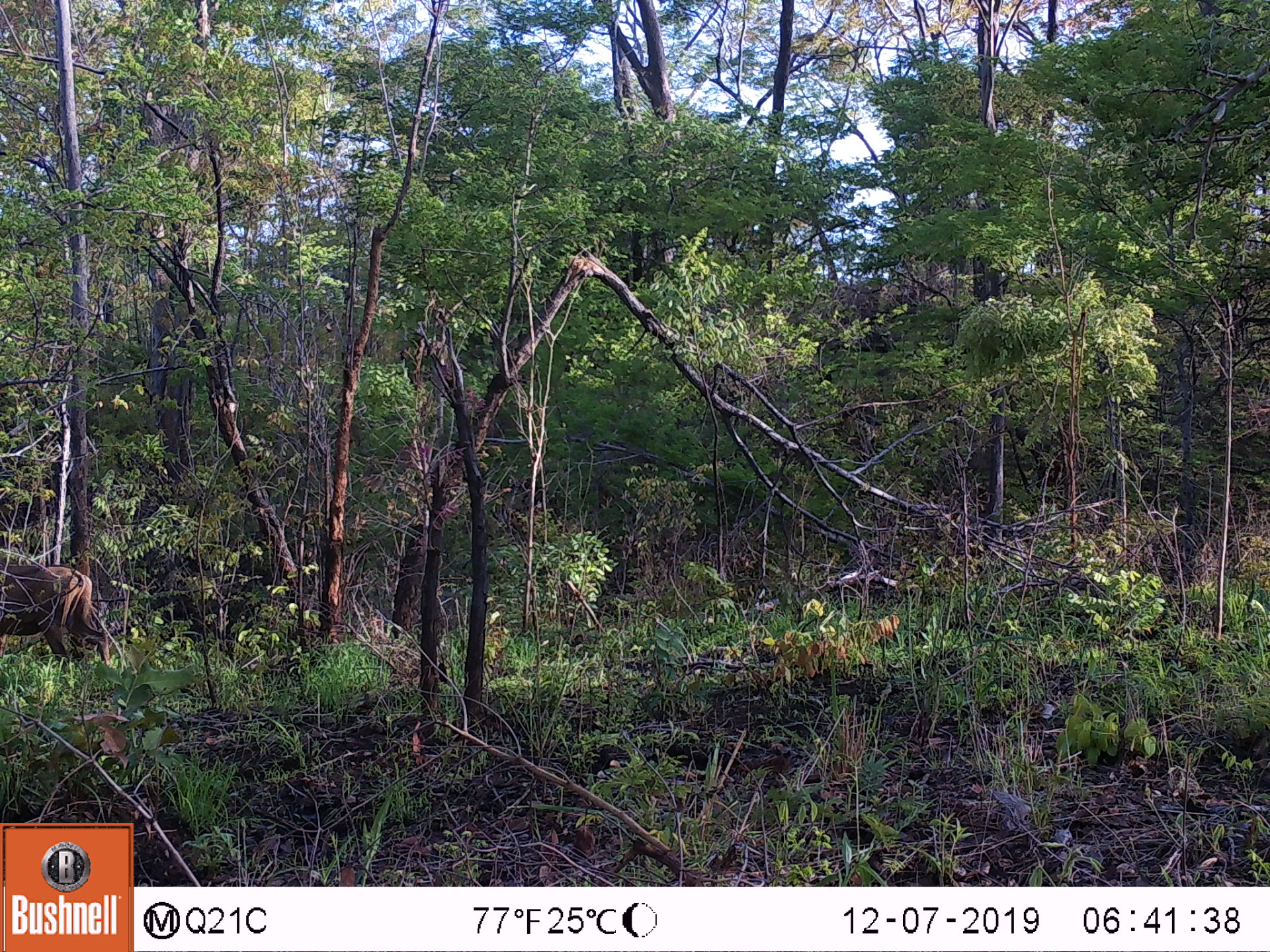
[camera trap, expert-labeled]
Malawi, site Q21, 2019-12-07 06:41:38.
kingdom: Animalia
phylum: Chordata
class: Mammalia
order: Artiodactyla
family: Suidae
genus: Phacochoerus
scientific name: Phacochoerus africanus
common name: common warthog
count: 1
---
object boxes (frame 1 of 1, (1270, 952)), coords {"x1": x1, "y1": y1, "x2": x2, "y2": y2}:
common warthog: {"x1": 0, "y1": 558, "x2": 111, "y2": 671}